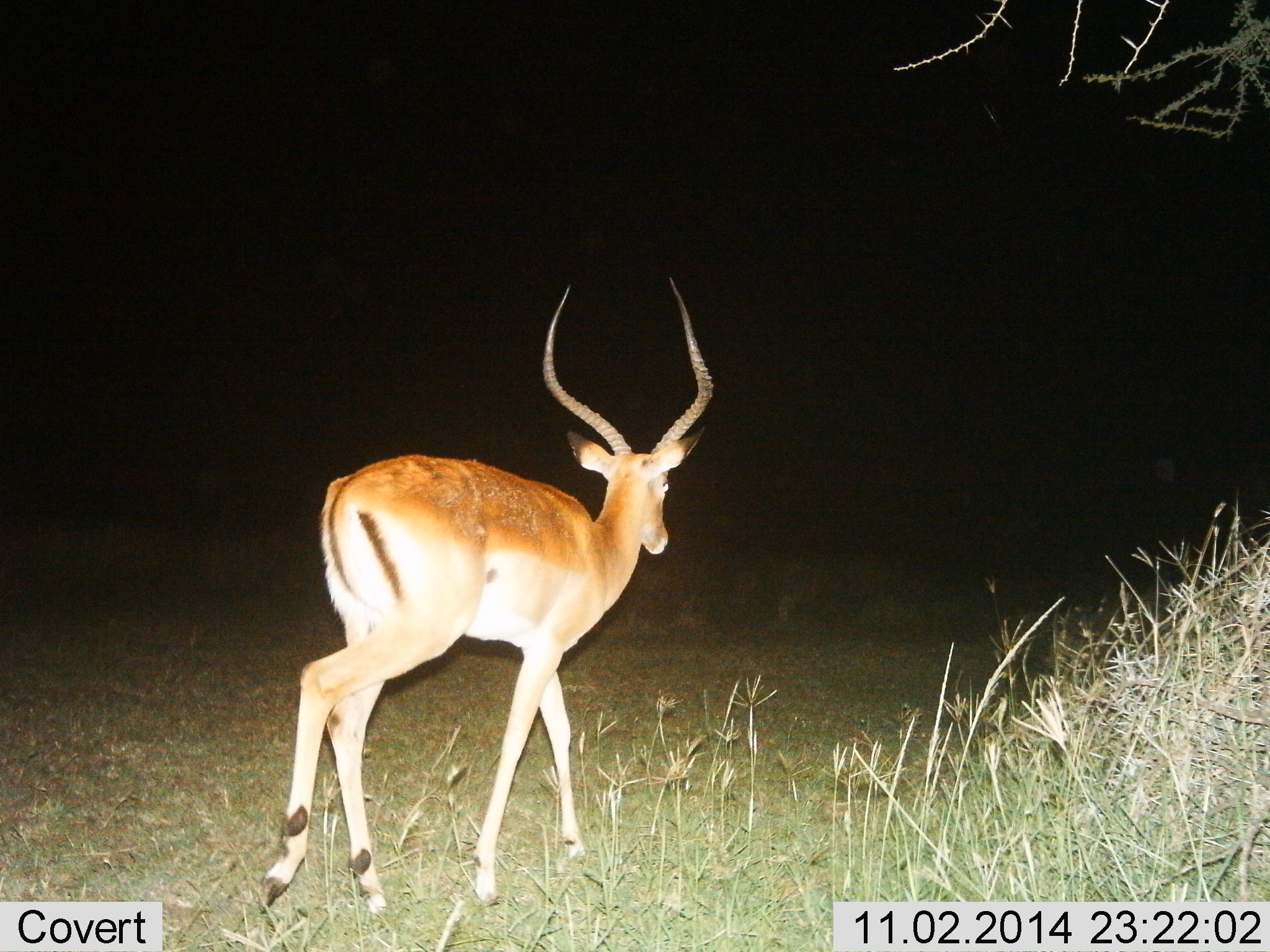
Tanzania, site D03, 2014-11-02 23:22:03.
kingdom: Animalia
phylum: Chordata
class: Mammalia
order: Artiodactyla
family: Bovidae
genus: Aepyceros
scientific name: Aepyceros melampus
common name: impala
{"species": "impala (Aepyceros melampus)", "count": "1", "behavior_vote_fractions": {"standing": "10%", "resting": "0%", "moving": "90%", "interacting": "0%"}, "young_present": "0%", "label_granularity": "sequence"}